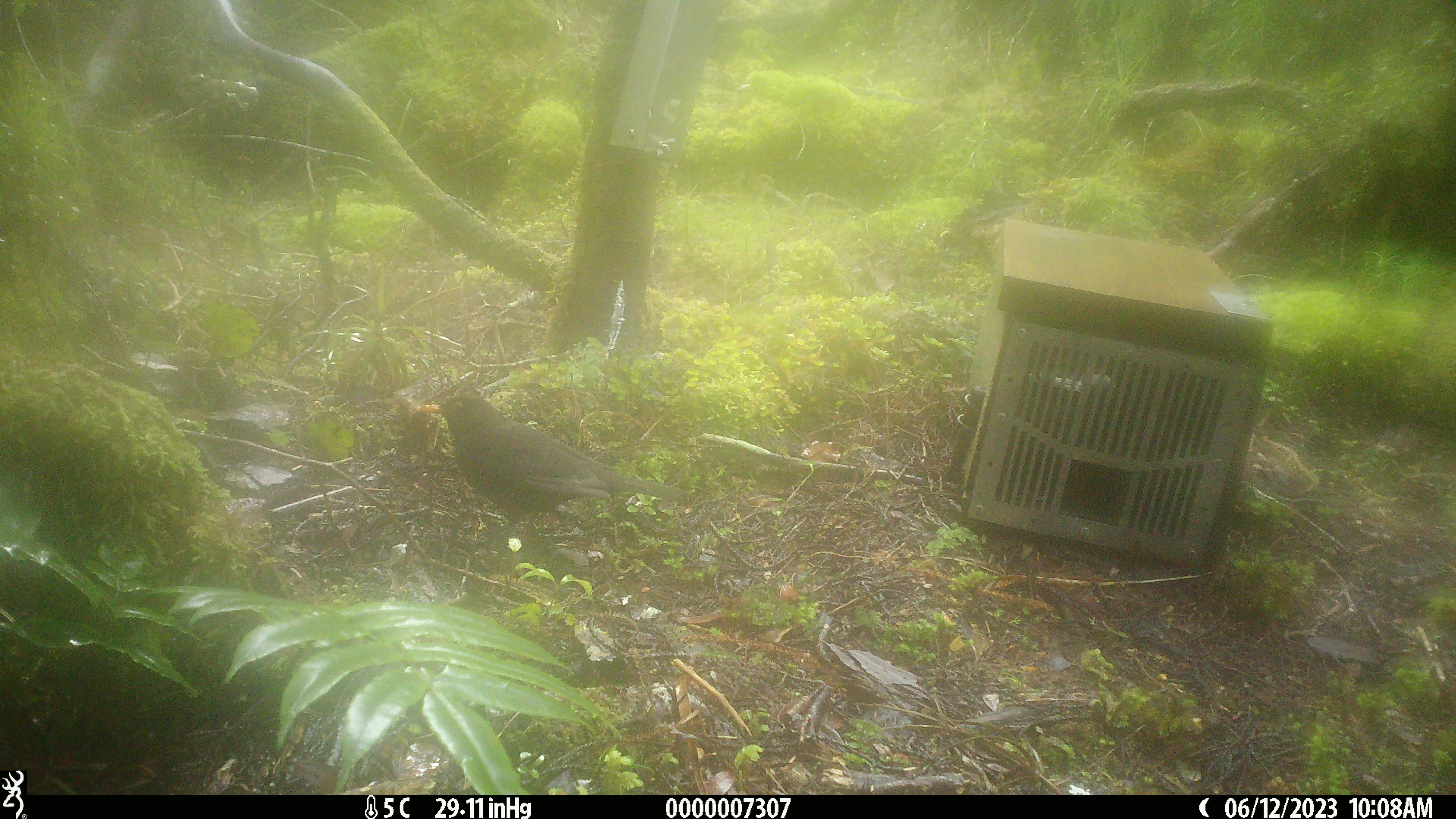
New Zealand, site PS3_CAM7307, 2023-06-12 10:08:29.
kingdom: Animalia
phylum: Chordata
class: Aves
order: Passeriformes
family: Turdidae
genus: Turdus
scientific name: Turdus merula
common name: eurasian blackbird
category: blackbird